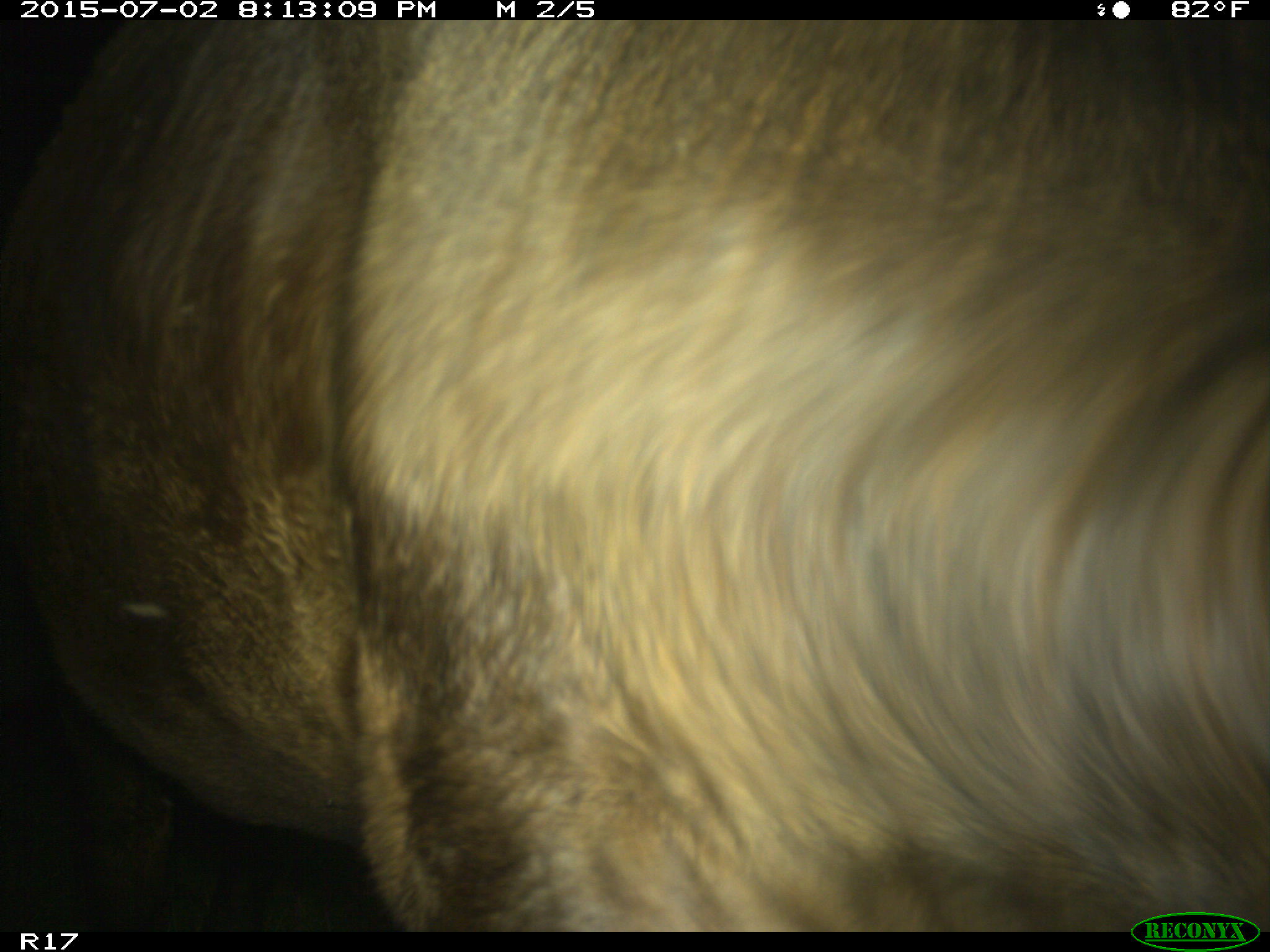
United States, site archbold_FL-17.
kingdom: Animalia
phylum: Chordata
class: Mammalia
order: Artiodactyla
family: Bovidae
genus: Bos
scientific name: Bos taurus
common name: domestic cow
Bos taurus (domestic cow).